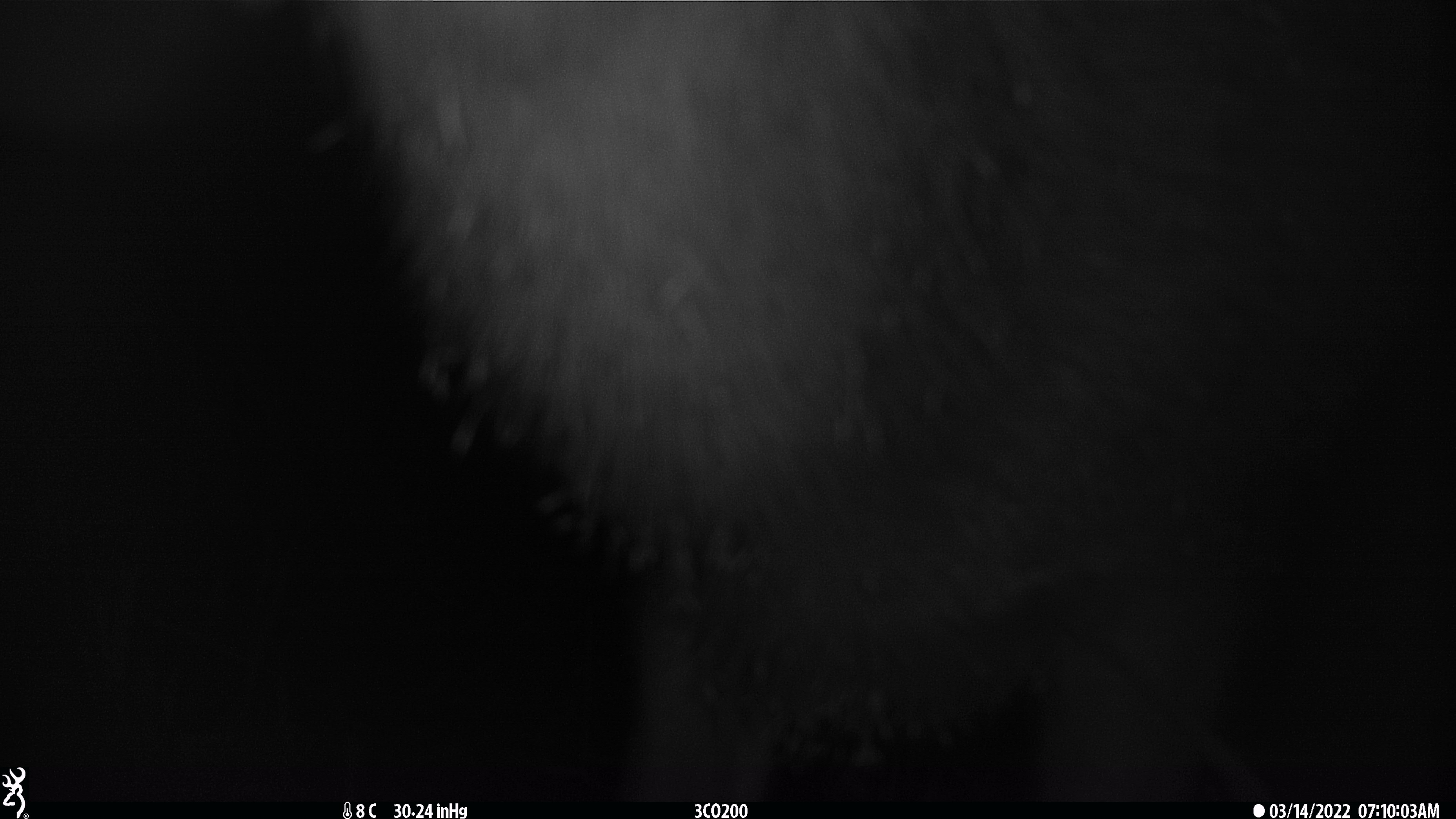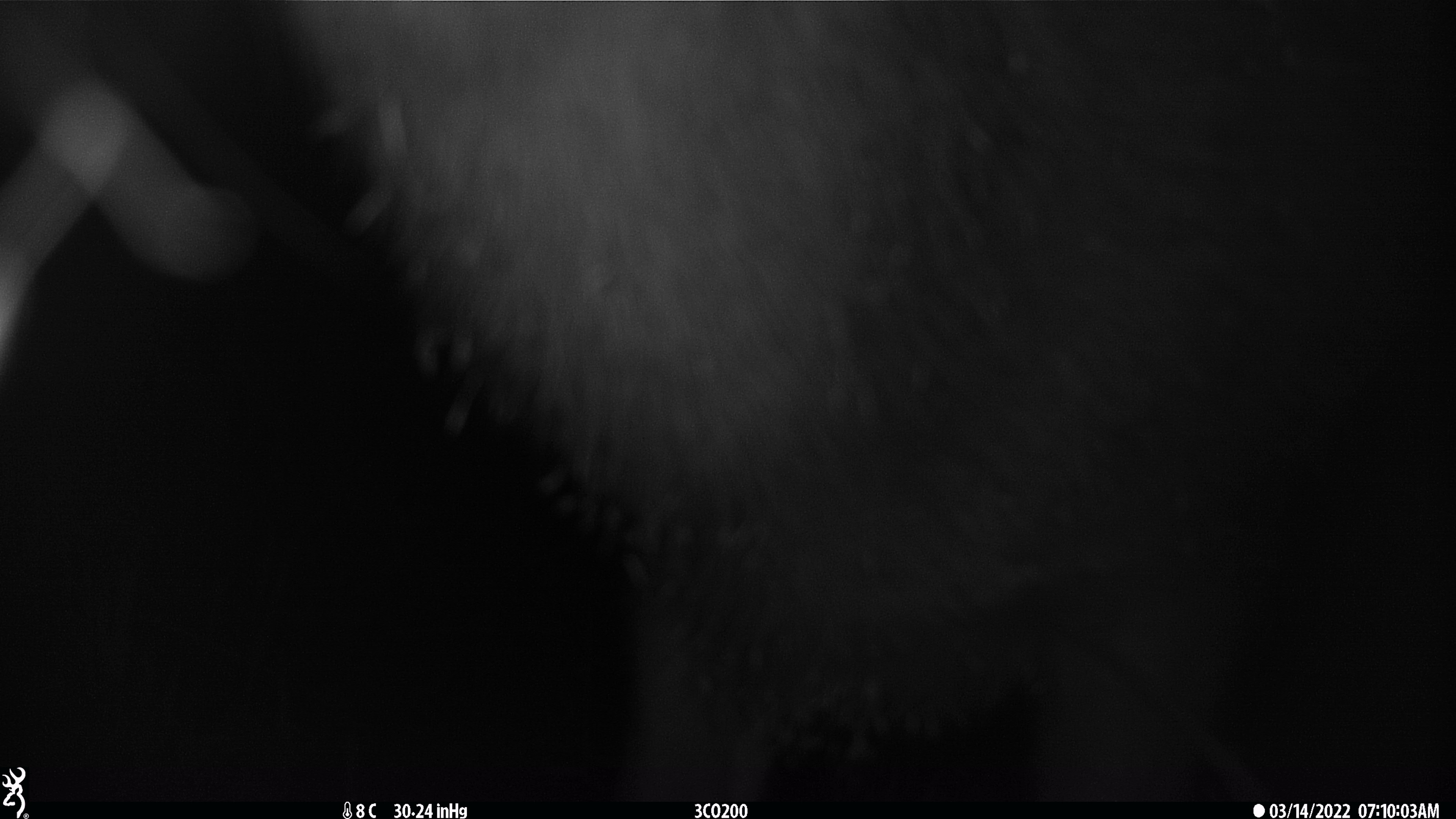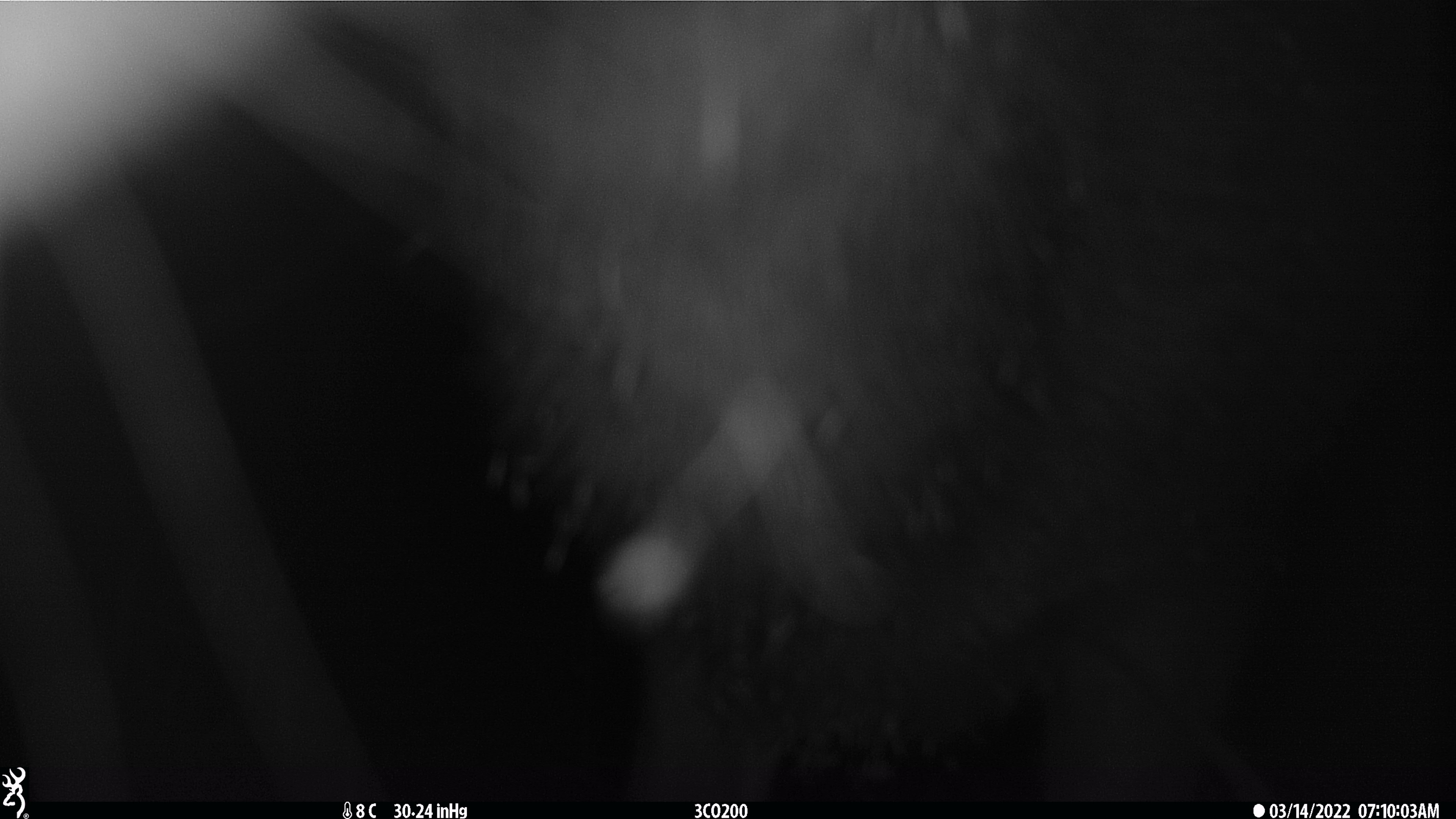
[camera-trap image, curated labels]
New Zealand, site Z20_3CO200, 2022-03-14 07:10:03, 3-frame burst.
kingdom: Animalia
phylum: Chordata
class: Mammalia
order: Artiodactyla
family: Cervidae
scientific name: Cervidae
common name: deer